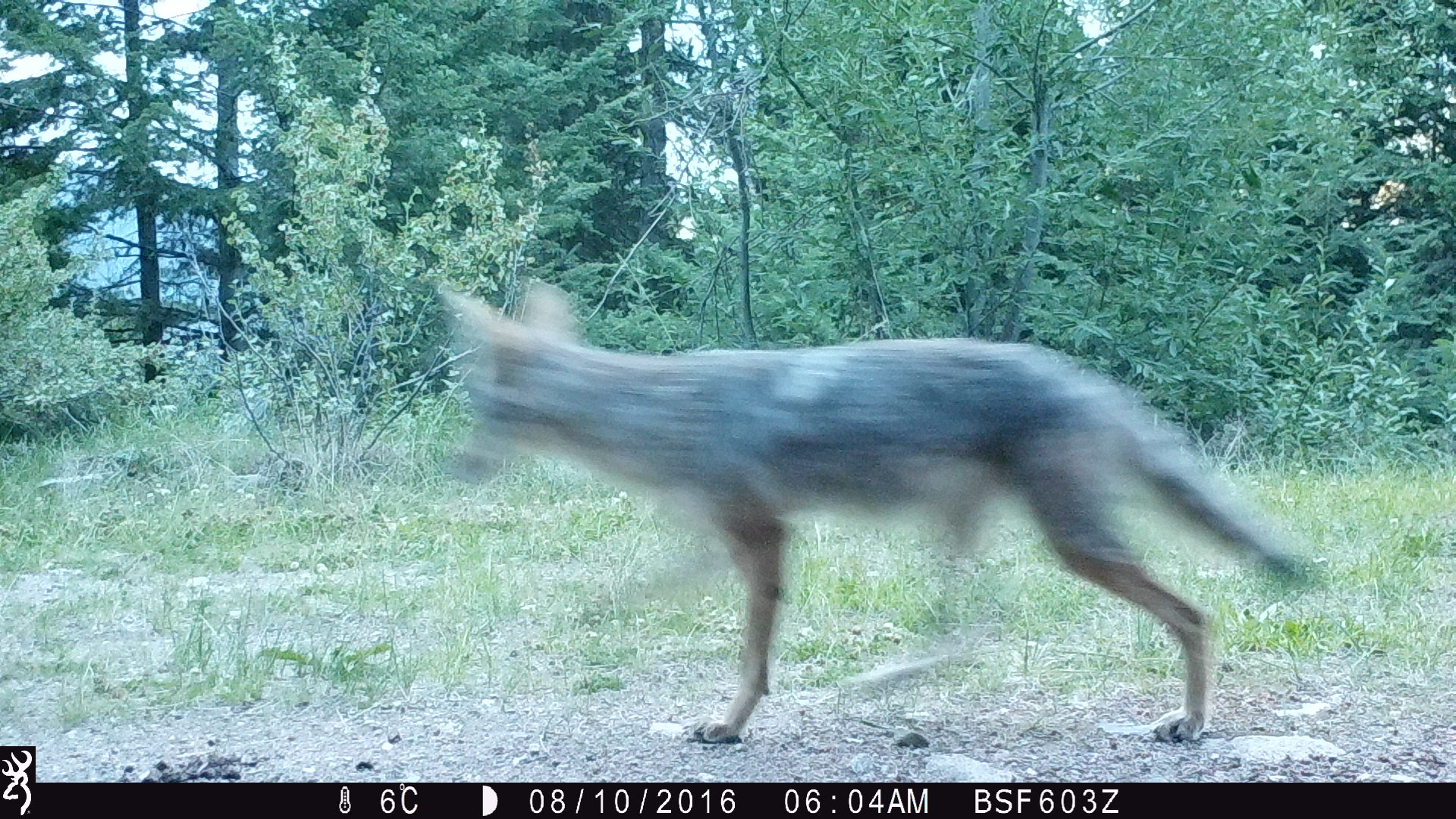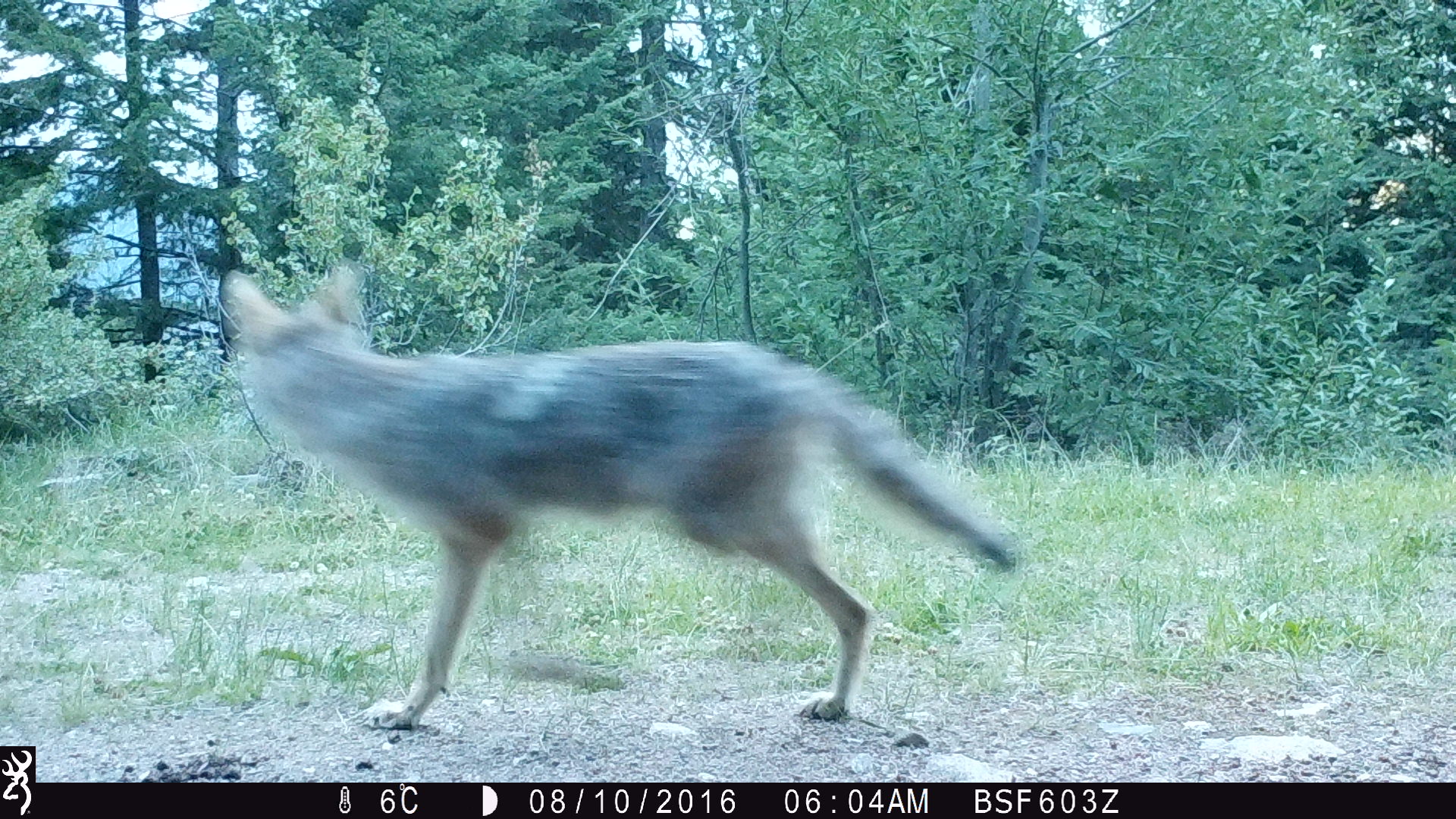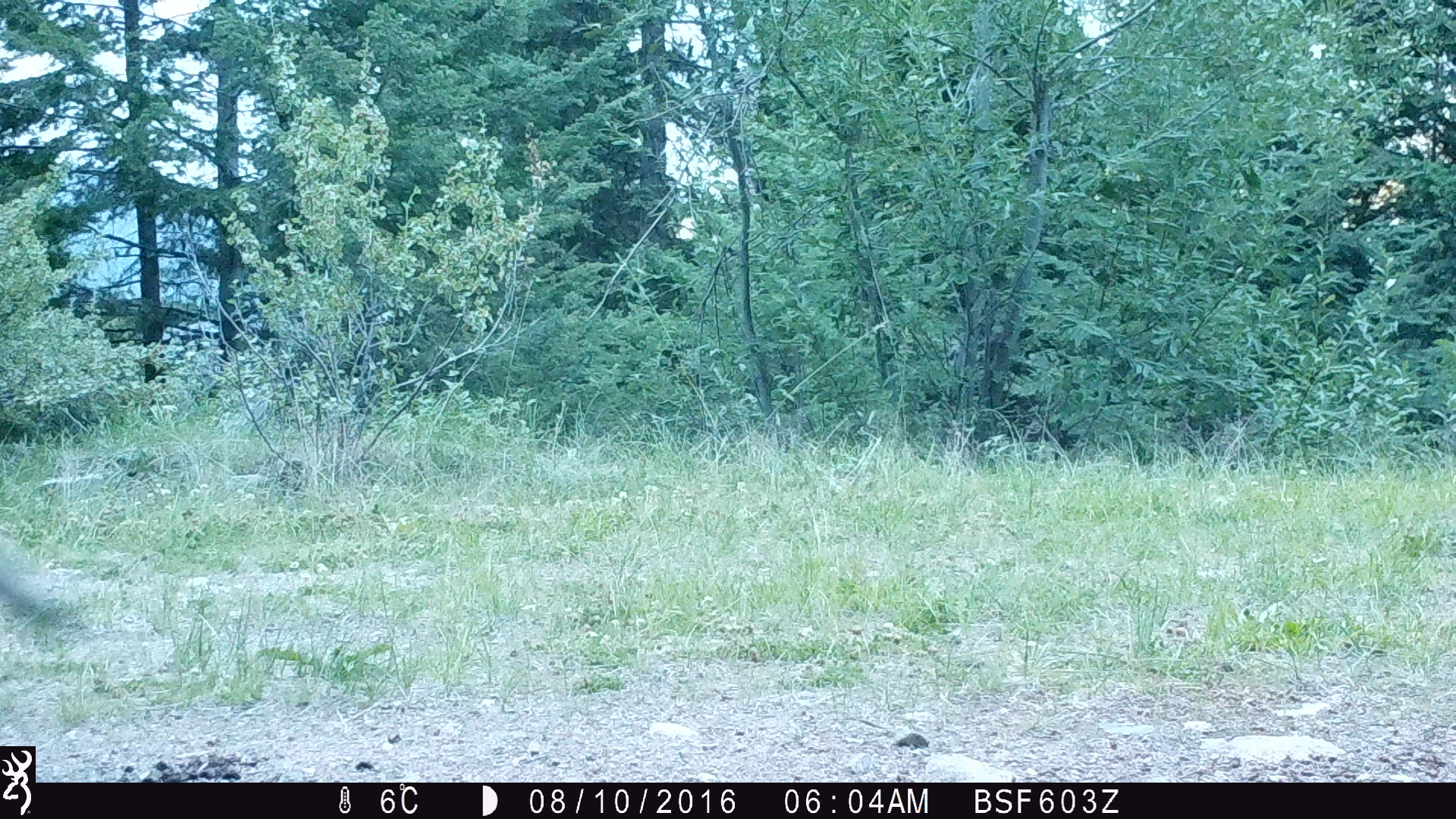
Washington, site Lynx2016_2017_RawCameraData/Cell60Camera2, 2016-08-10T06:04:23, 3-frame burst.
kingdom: Animalia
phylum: Chordata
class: Mammalia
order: Carnivora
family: Canidae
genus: Canis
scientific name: Canis latrans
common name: coyote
Canis latrans (coyote). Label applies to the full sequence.